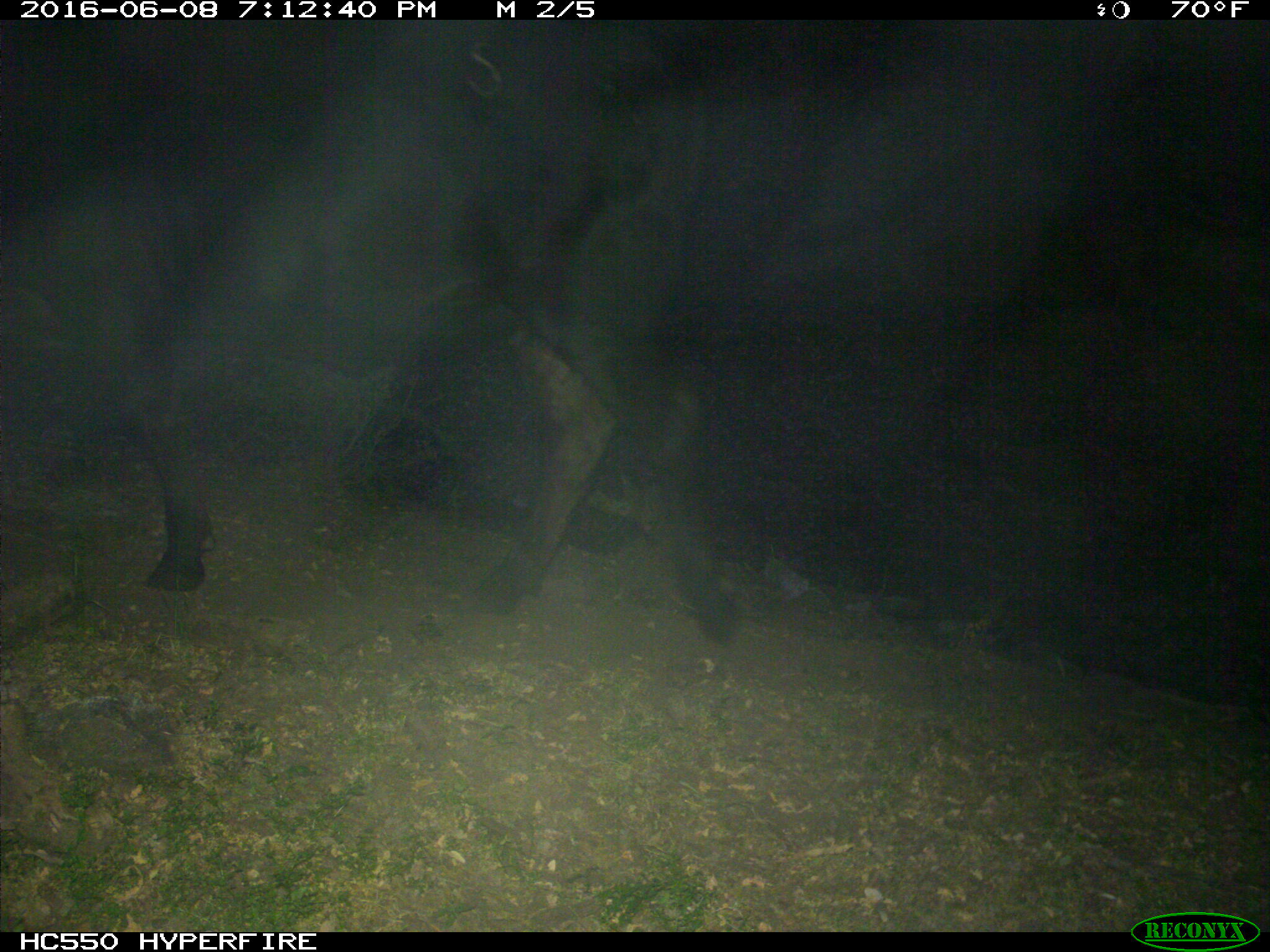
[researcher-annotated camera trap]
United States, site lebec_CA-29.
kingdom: Animalia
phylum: Chordata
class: Mammalia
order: Artiodactyla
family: Bovidae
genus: Bos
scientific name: Bos taurus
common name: domestic cow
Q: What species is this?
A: Bos taurus (domestic cow).